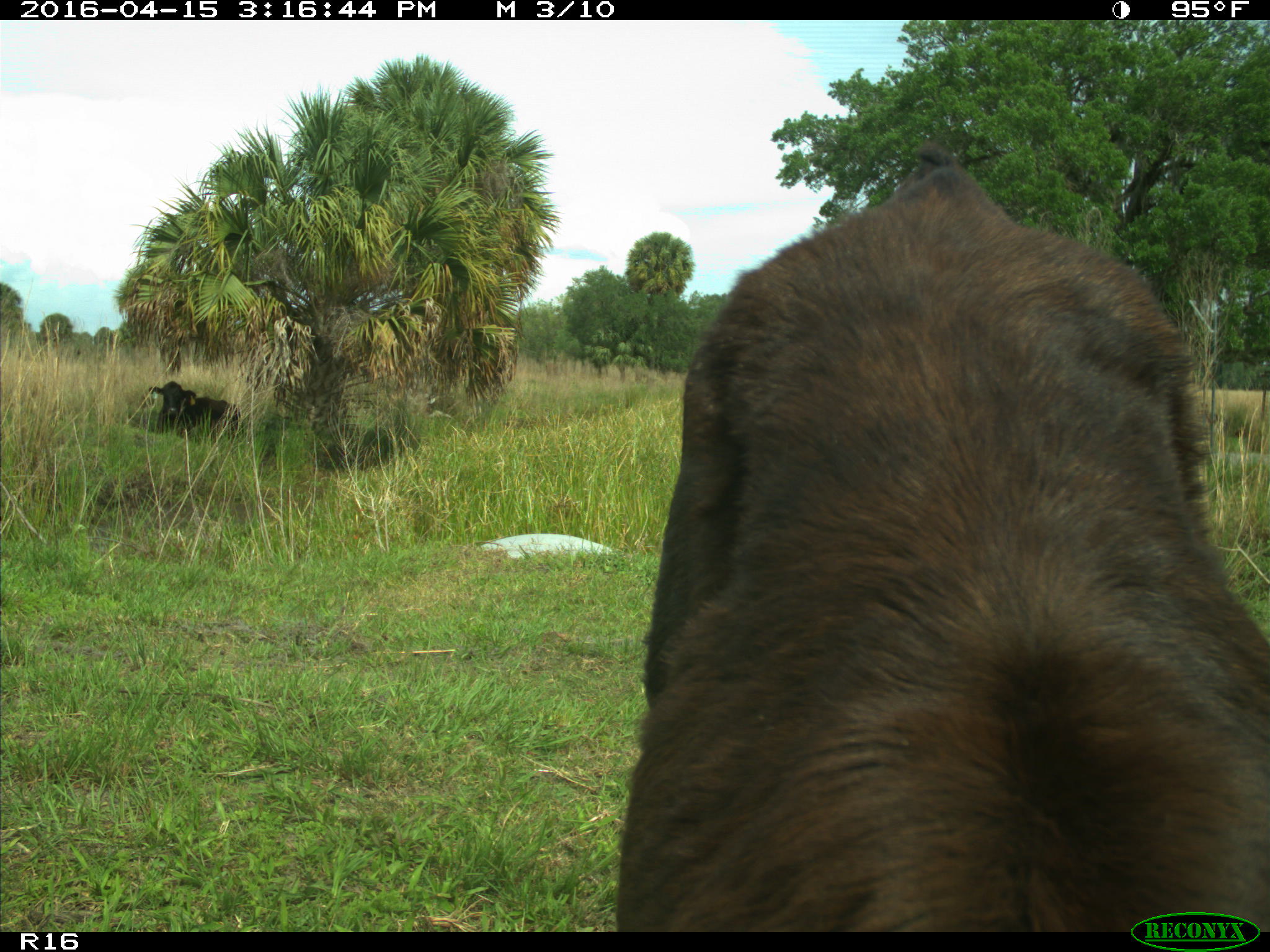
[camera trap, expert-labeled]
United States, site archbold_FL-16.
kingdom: Animalia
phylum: Chordata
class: Mammalia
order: Artiodactyla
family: Bovidae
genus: Bos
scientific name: Bos taurus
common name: domestic cow